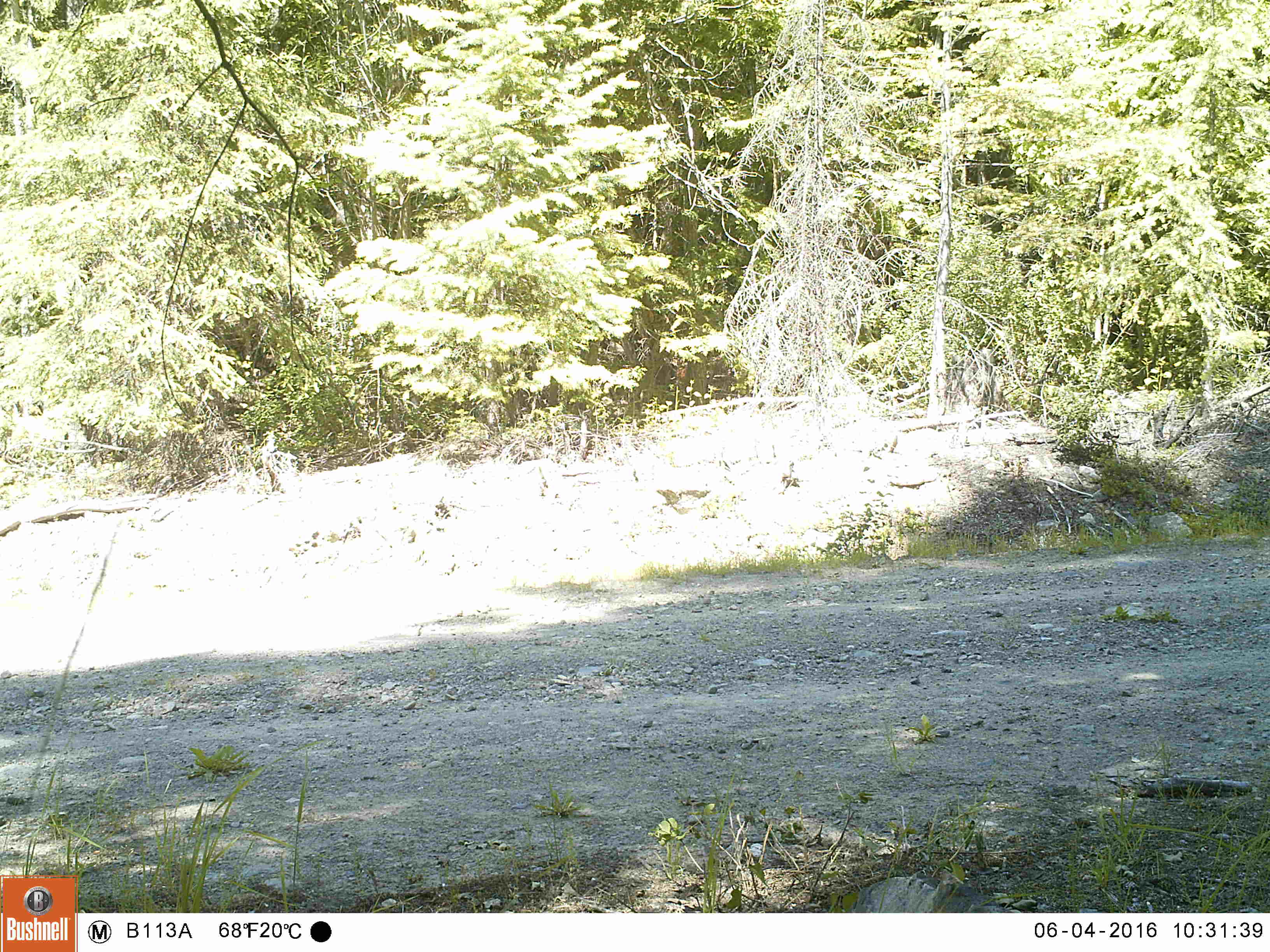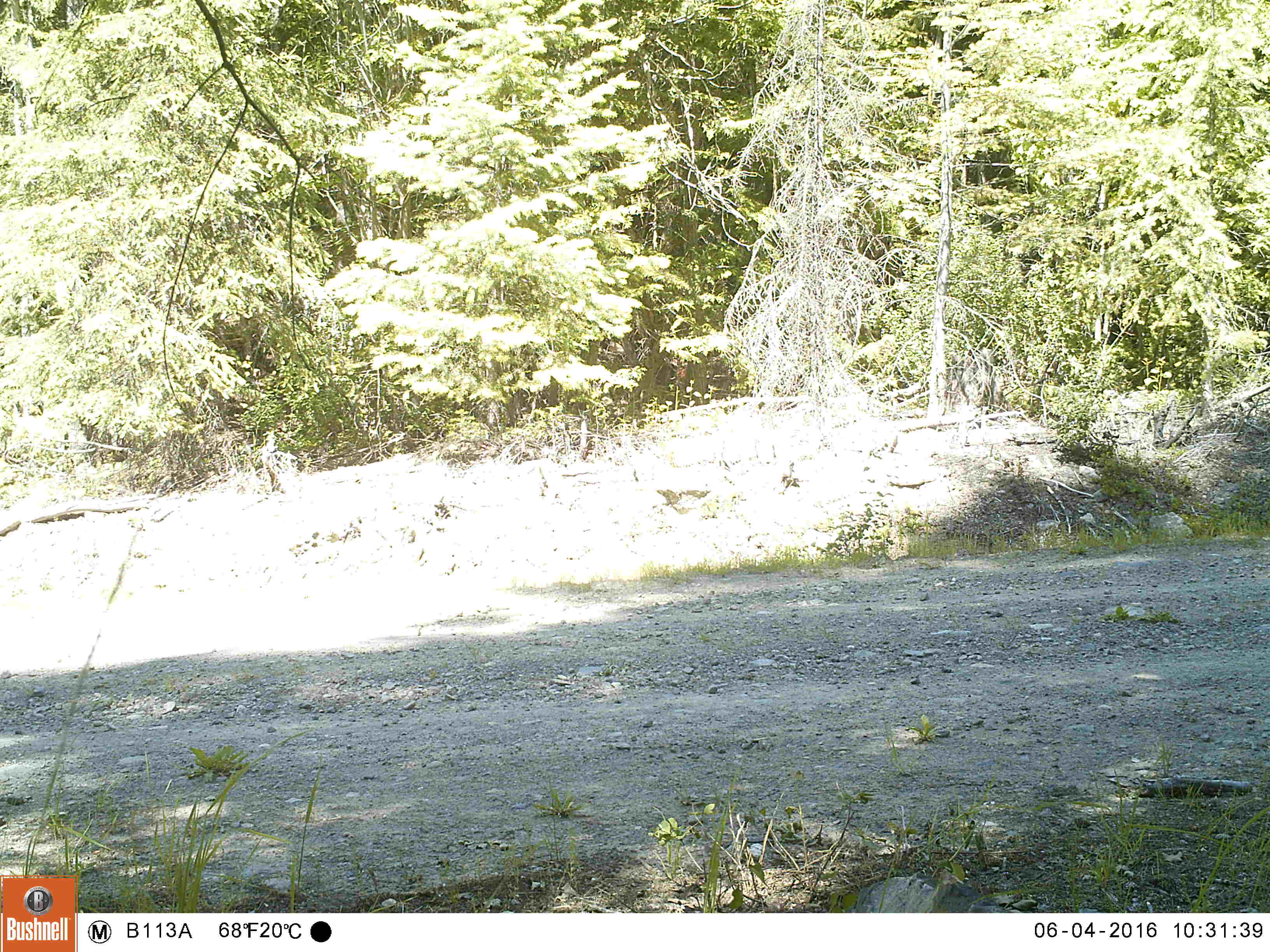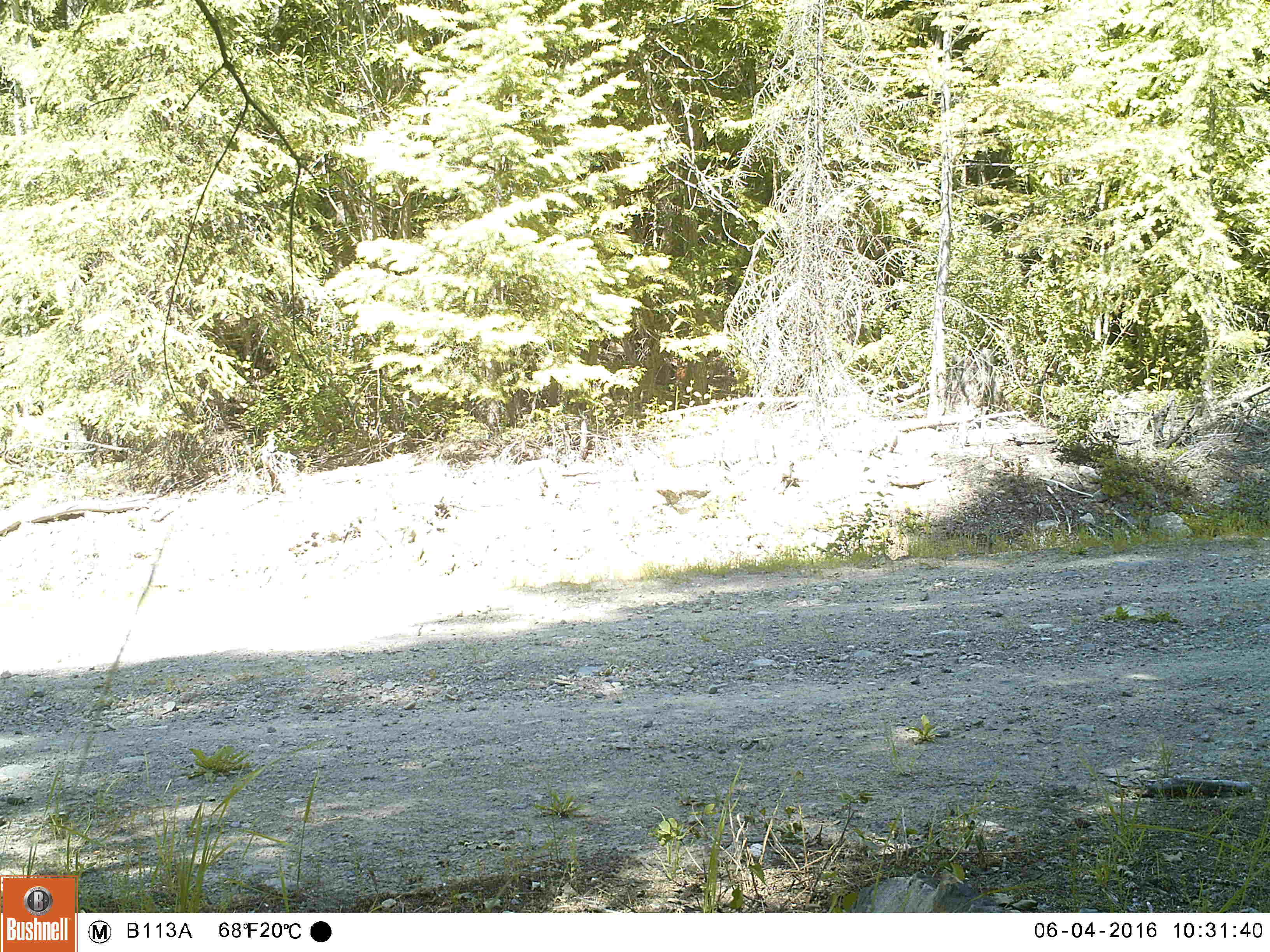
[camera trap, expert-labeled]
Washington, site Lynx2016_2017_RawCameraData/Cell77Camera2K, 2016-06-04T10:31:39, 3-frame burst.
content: no animal present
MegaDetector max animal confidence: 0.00